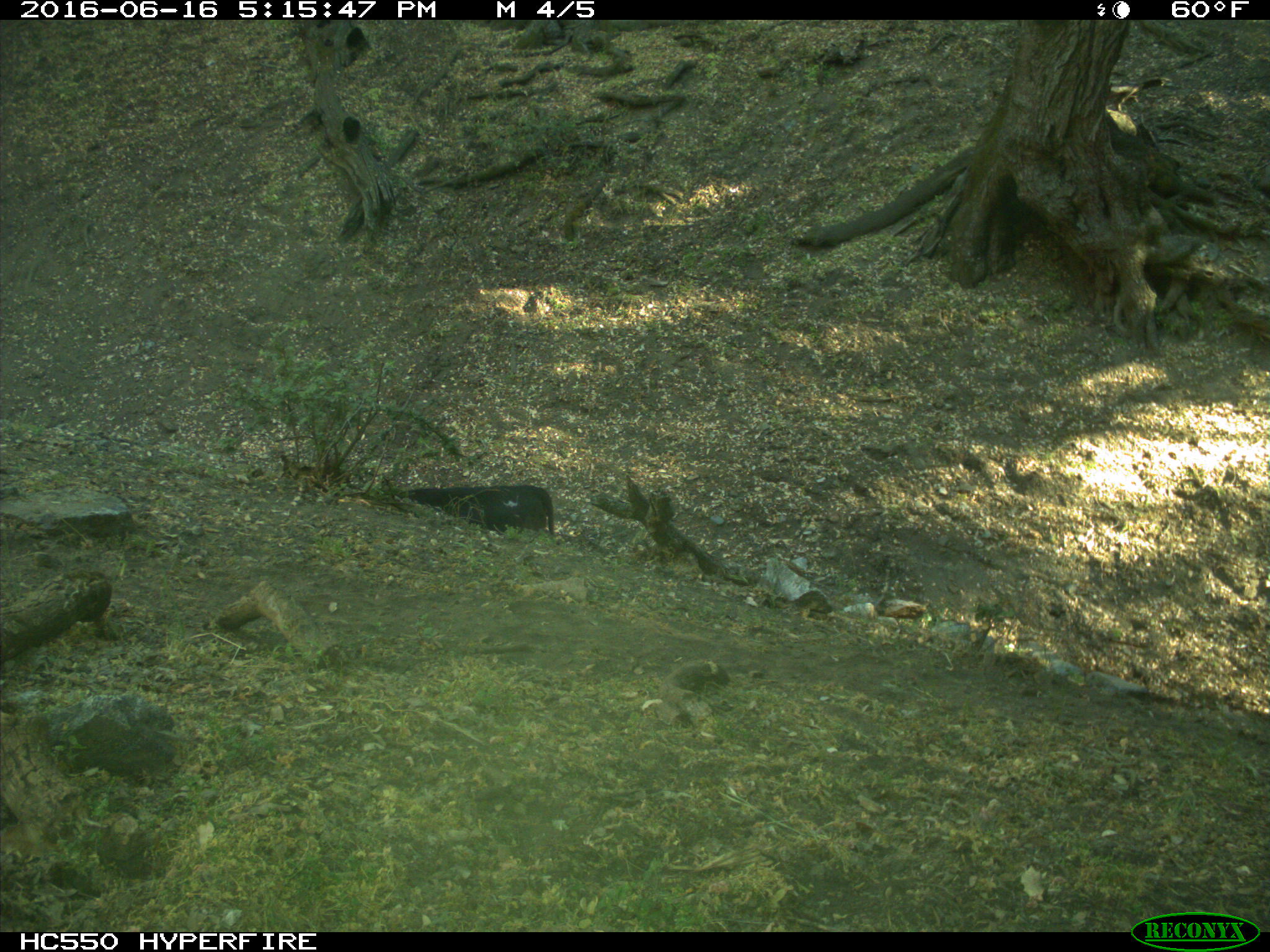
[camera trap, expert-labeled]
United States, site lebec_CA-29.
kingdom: Animalia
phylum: Chordata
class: Mammalia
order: Artiodactyla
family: Bovidae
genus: Bos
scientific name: Bos taurus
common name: domestic cow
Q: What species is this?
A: Bos taurus (domestic cow).